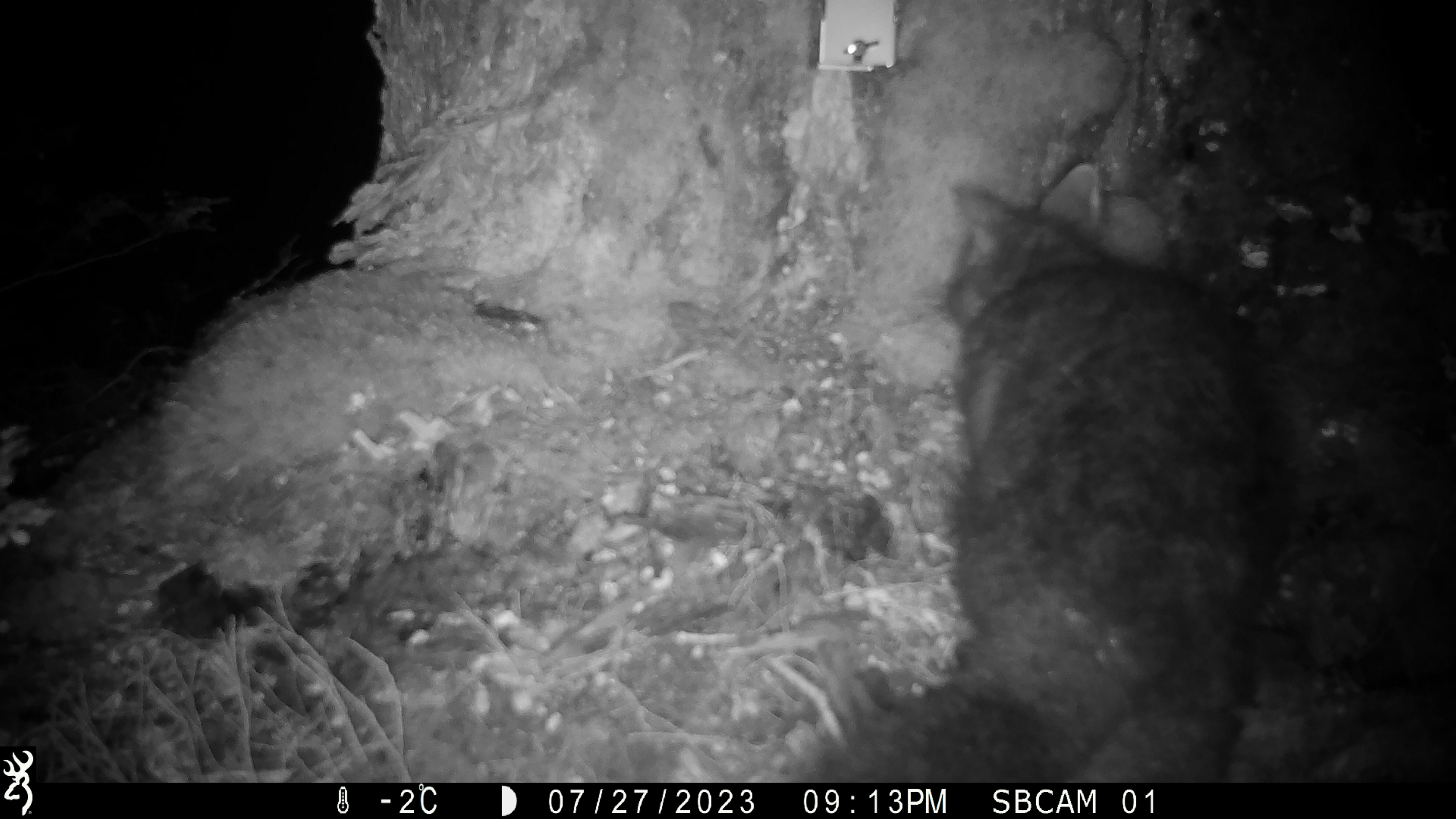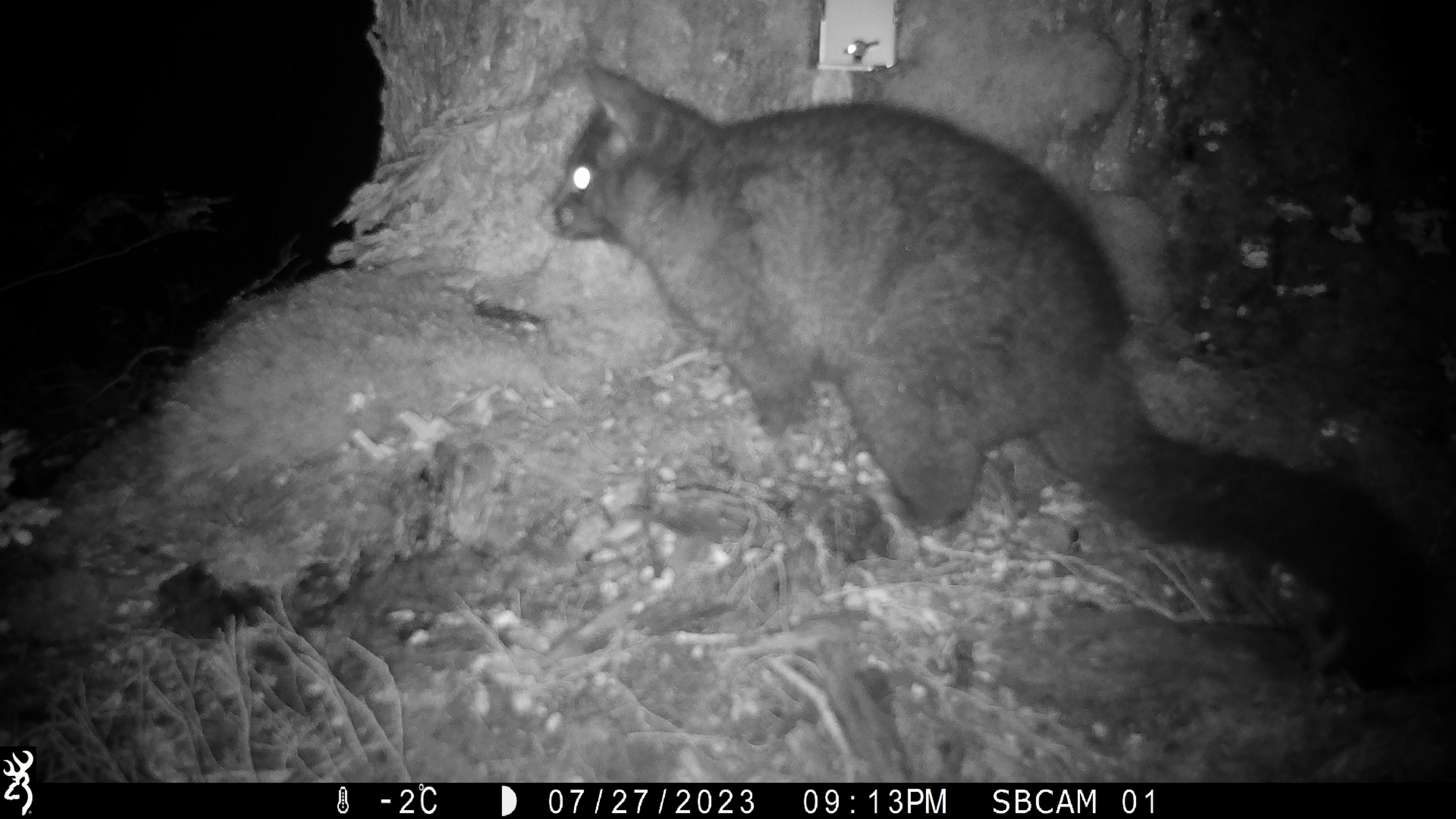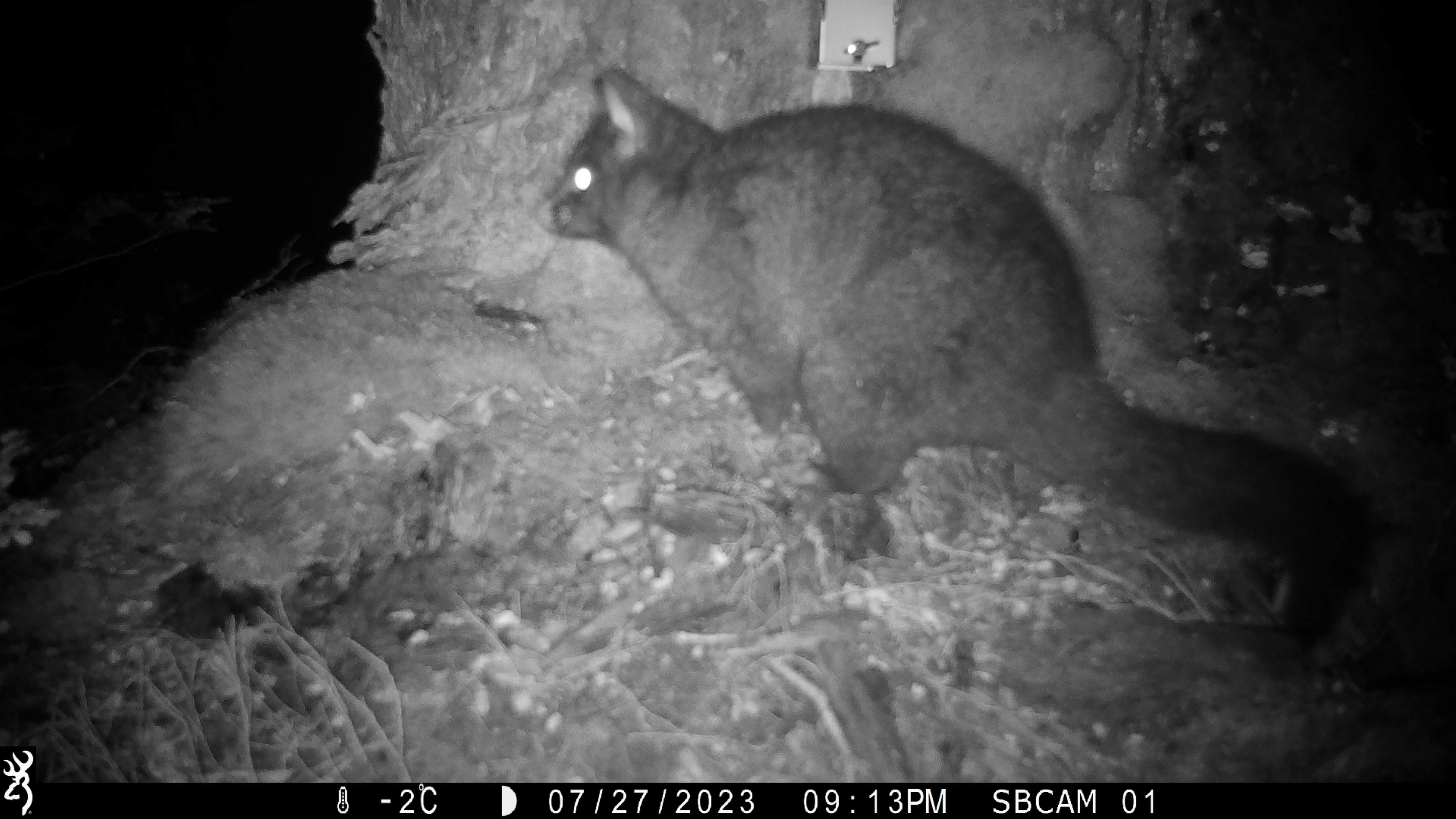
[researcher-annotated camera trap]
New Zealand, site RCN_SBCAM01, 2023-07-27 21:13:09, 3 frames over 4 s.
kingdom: Animalia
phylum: Chordata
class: Mammalia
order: Diprotodontia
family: Phalangeridae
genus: Trichosurus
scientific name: Trichosurus vulpecula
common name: common brushtail possum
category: possum